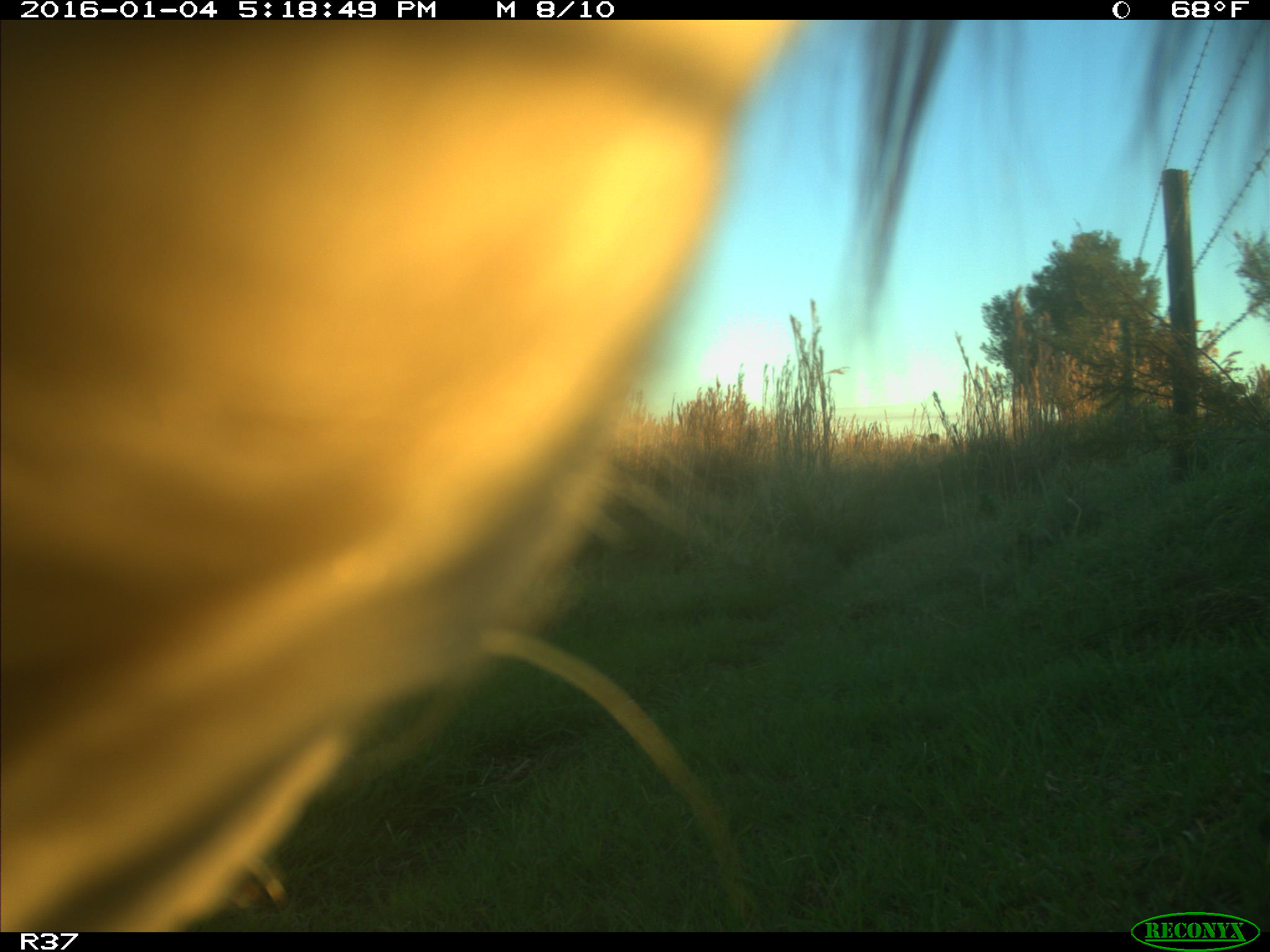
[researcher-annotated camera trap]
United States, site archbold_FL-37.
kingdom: Animalia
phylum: Chordata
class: Mammalia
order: Artiodactyla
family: Bovidae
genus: Bos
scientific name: Bos taurus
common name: domestic cow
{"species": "Bos taurus (domestic cow)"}